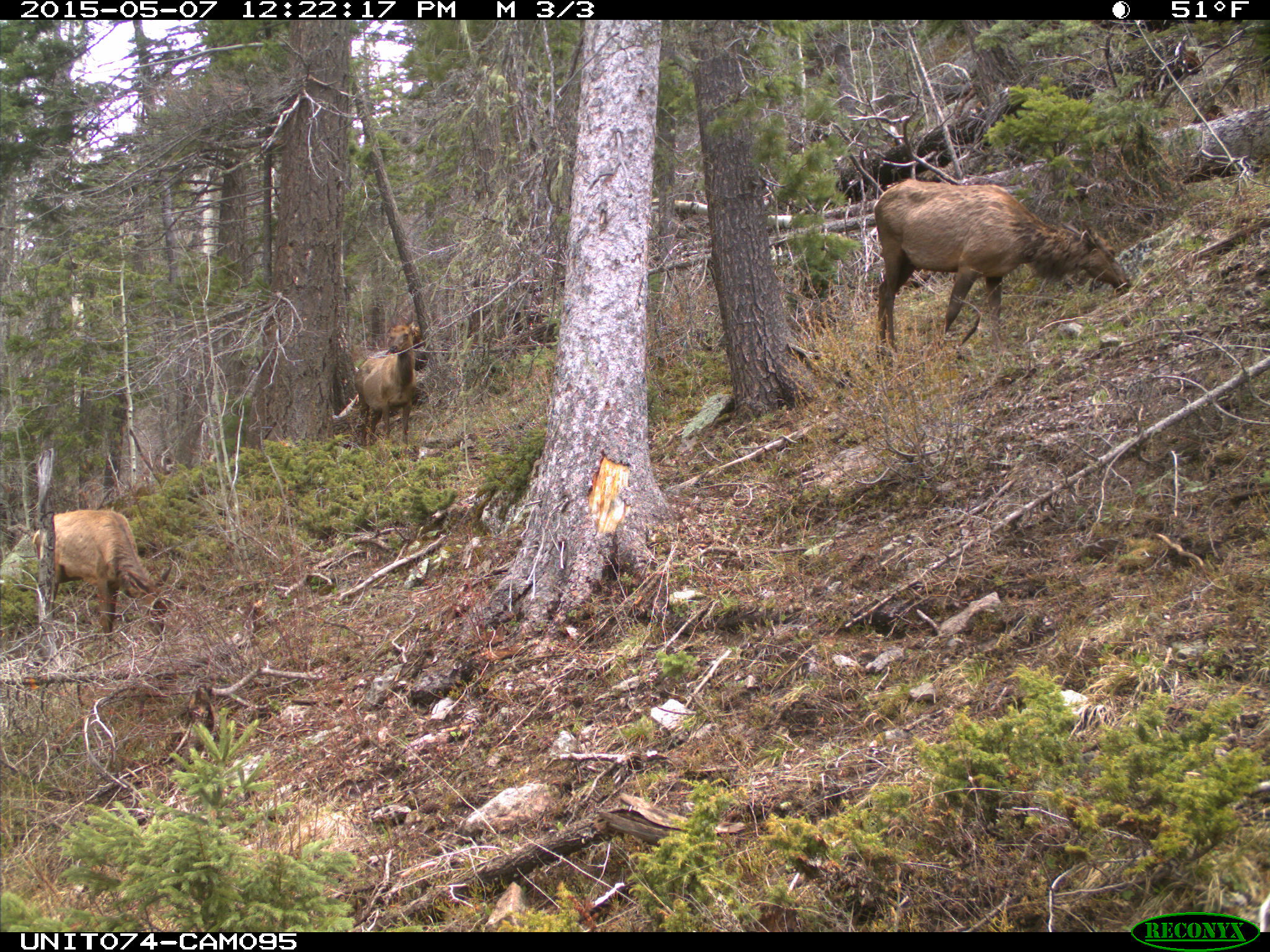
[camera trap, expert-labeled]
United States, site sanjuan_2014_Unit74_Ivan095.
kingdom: Animalia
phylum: Chordata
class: Mammalia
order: Artiodactyla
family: Cervidae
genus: Cervus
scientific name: Cervus elaphus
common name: red deer